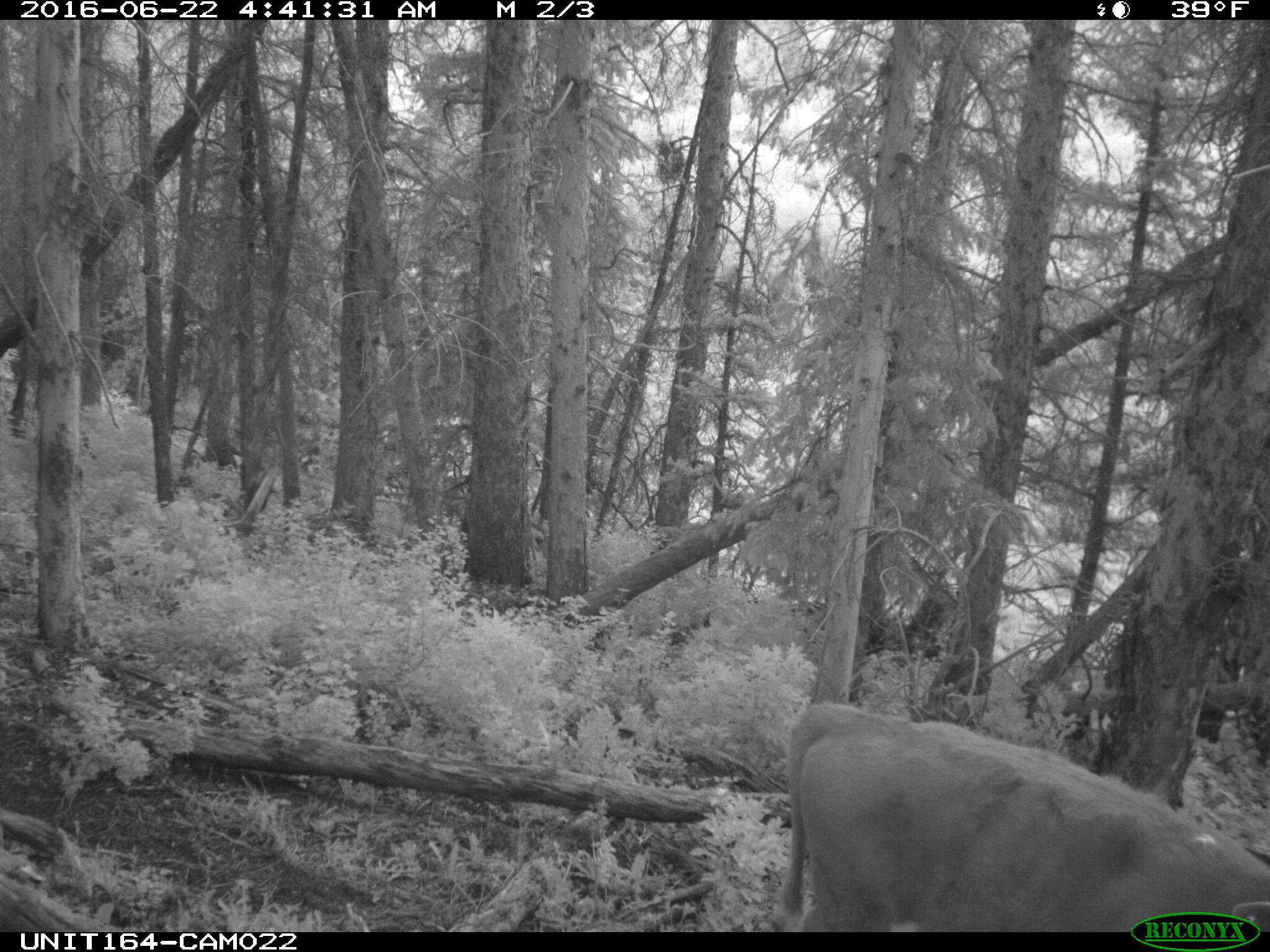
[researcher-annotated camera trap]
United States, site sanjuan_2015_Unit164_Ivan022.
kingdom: Animalia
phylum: Chordata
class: Mammalia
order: Artiodactyla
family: Bovidae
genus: Bos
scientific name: Bos taurus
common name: domestic cow